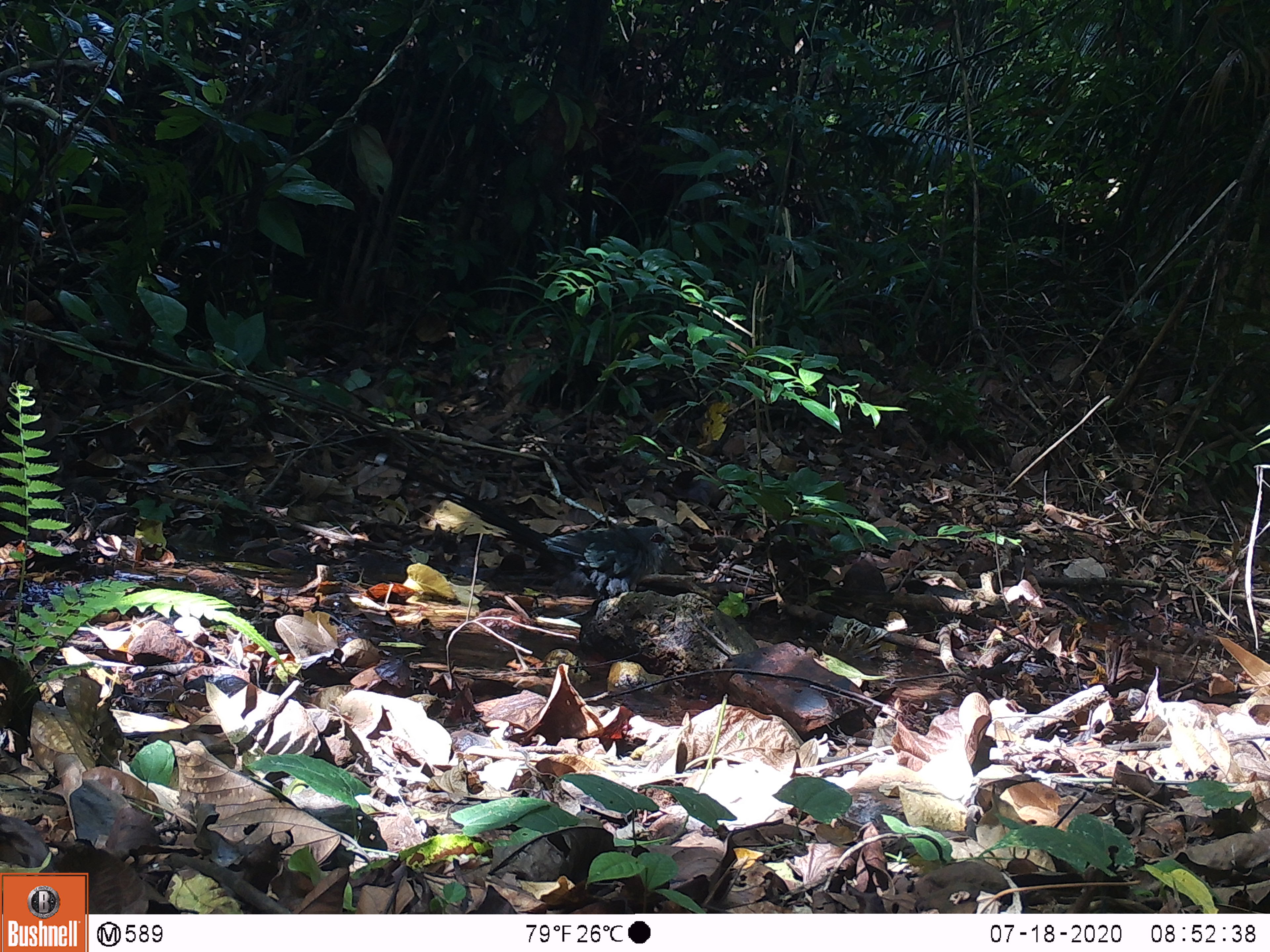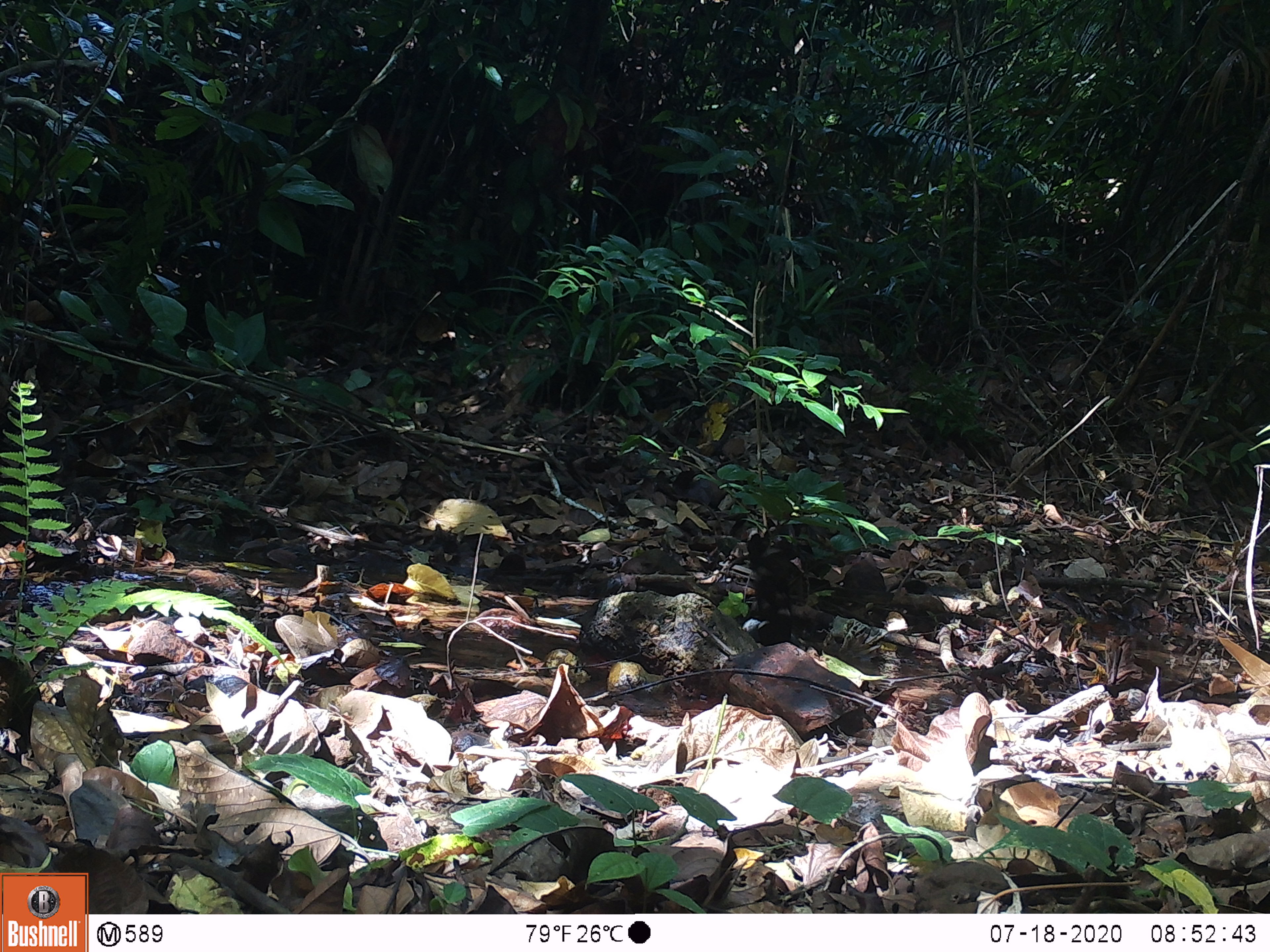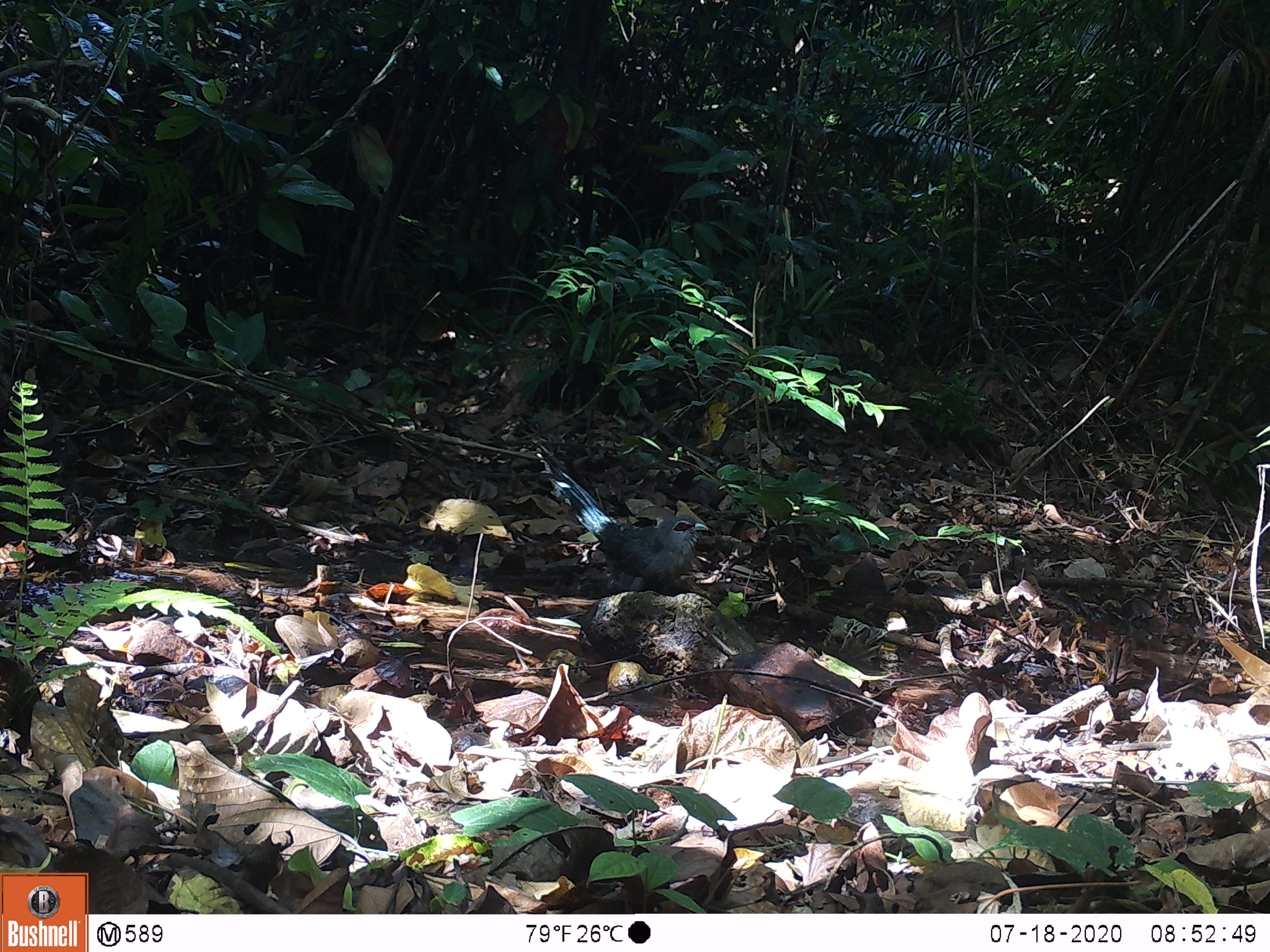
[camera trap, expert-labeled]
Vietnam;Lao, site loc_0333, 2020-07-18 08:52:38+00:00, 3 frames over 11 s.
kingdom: Animalia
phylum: Chordata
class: Aves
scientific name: Aves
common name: bird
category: unidentified bird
Unidentified bird (bird) (Aves). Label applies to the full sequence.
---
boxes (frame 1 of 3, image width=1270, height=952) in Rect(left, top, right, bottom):
unidentified bird: Rect(373, 452, 679, 601)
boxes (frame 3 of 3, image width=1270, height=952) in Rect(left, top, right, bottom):
unidentified bird: Rect(536, 453, 708, 592)